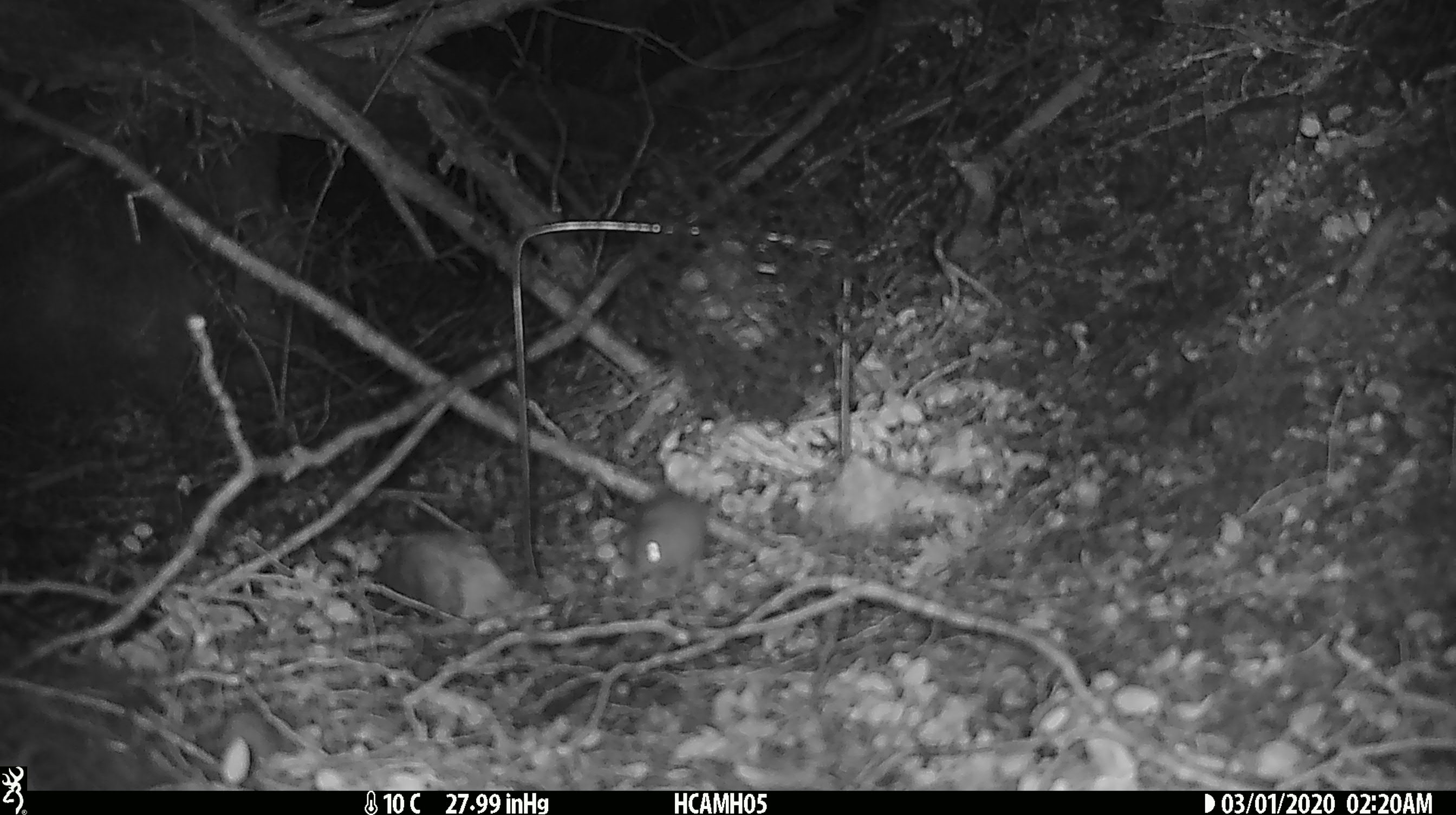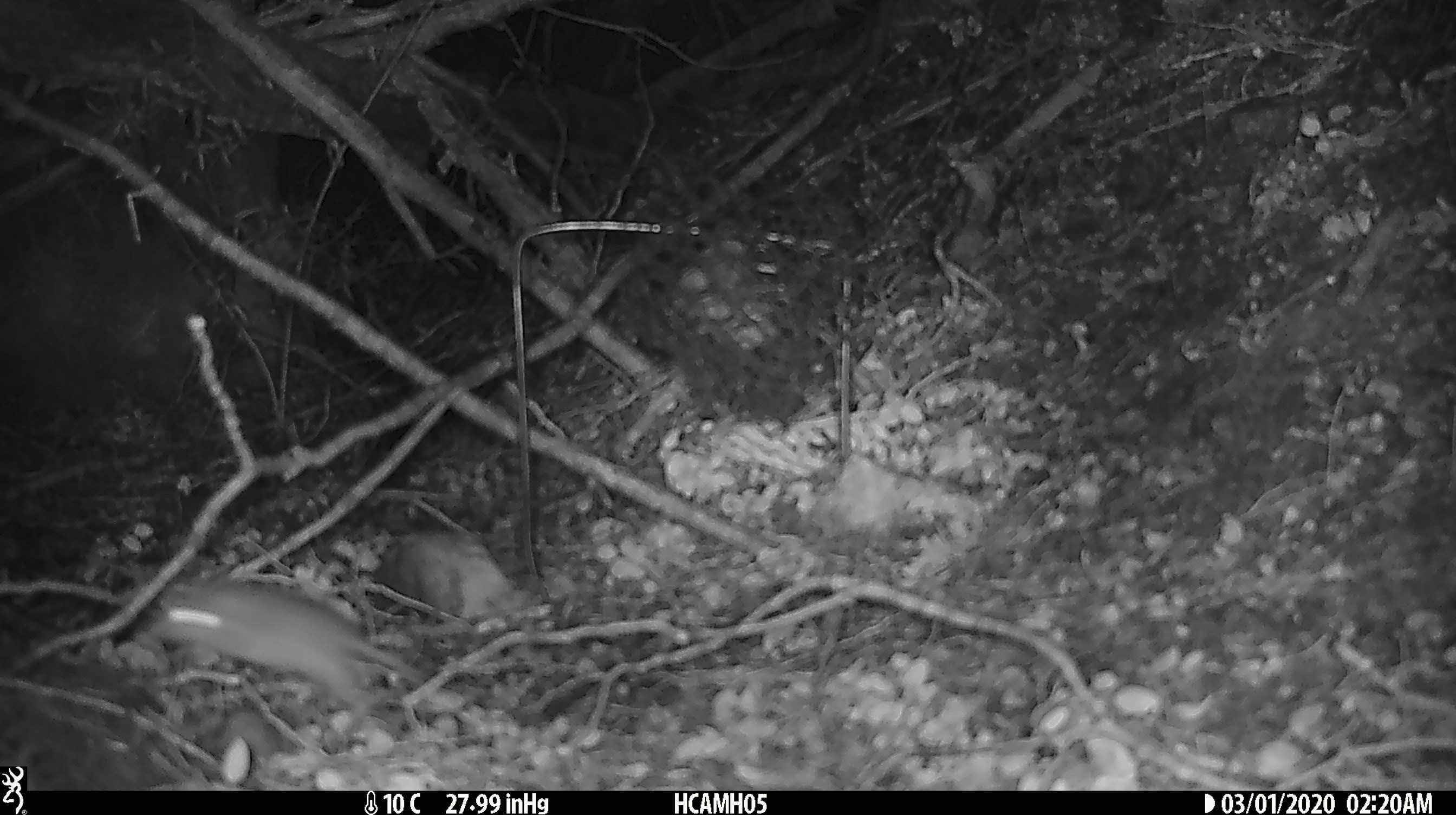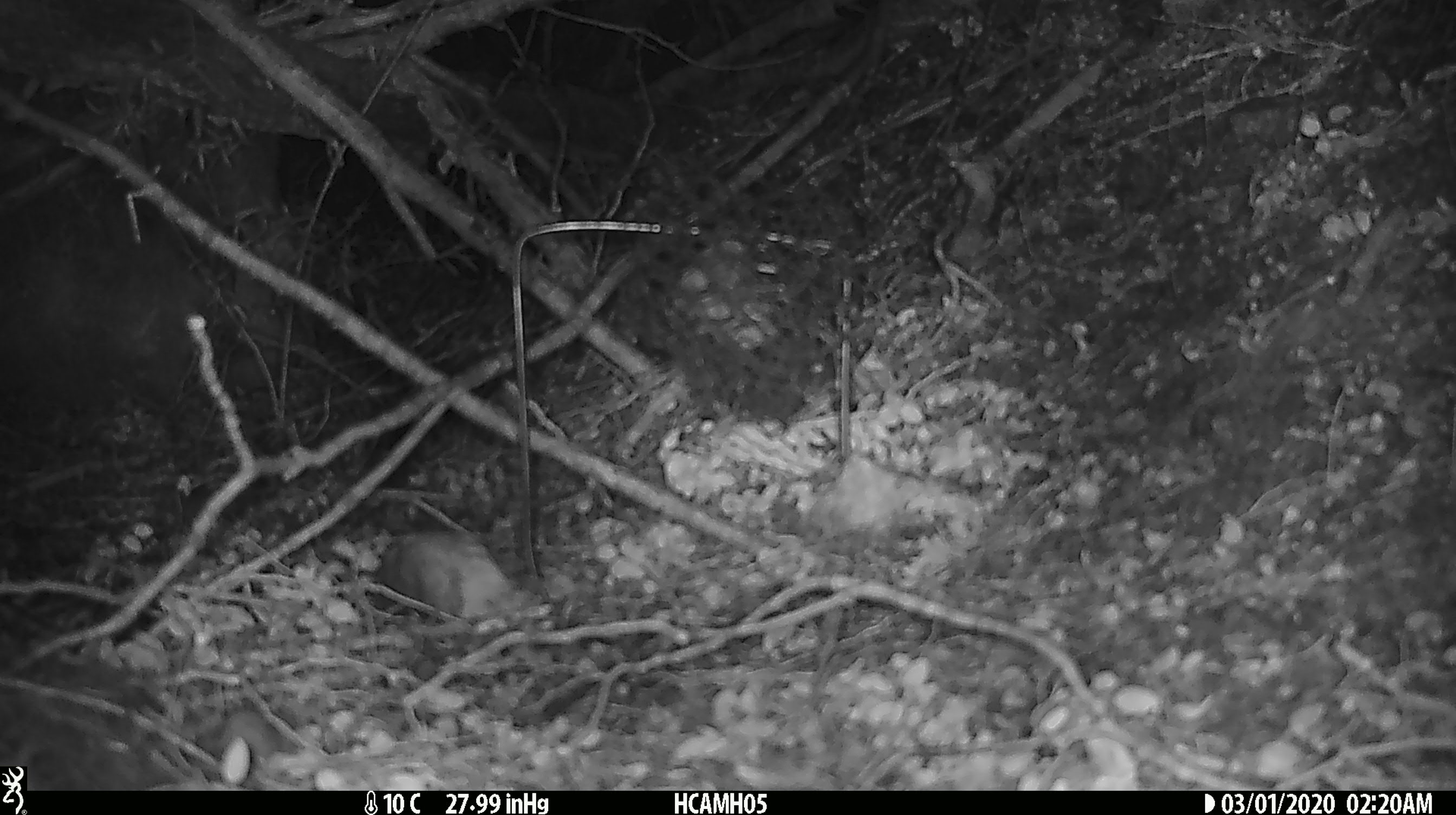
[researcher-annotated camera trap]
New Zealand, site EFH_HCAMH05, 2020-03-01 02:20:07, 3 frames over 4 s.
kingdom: Animalia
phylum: Chordata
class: Mammalia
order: Rodentia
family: Muridae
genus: Mus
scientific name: Mus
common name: mouse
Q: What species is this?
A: Mouse (Mus).